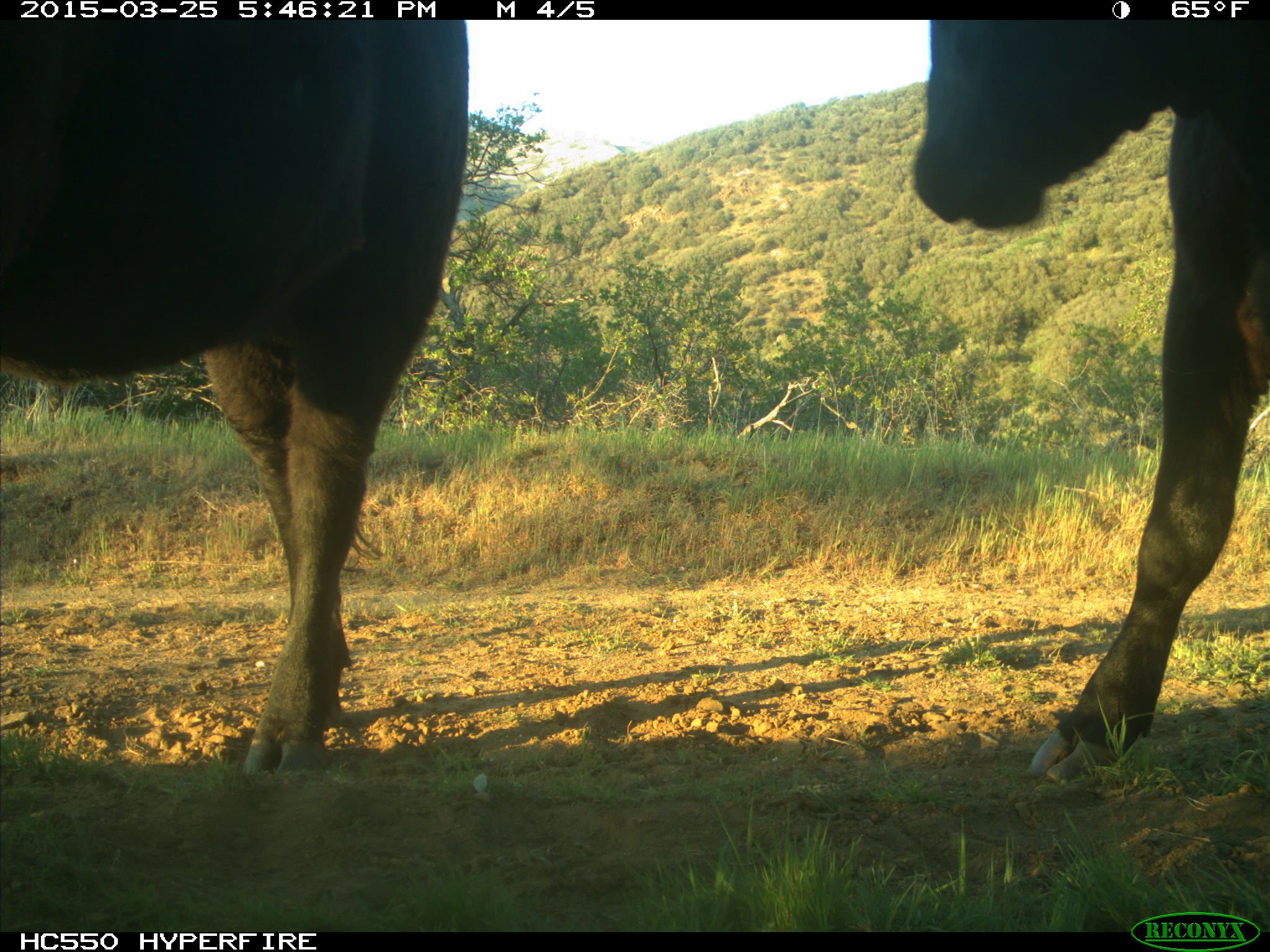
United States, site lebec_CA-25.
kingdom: Animalia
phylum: Chordata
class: Mammalia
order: Artiodactyla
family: Bovidae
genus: Bos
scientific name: Bos taurus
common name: domestic cow